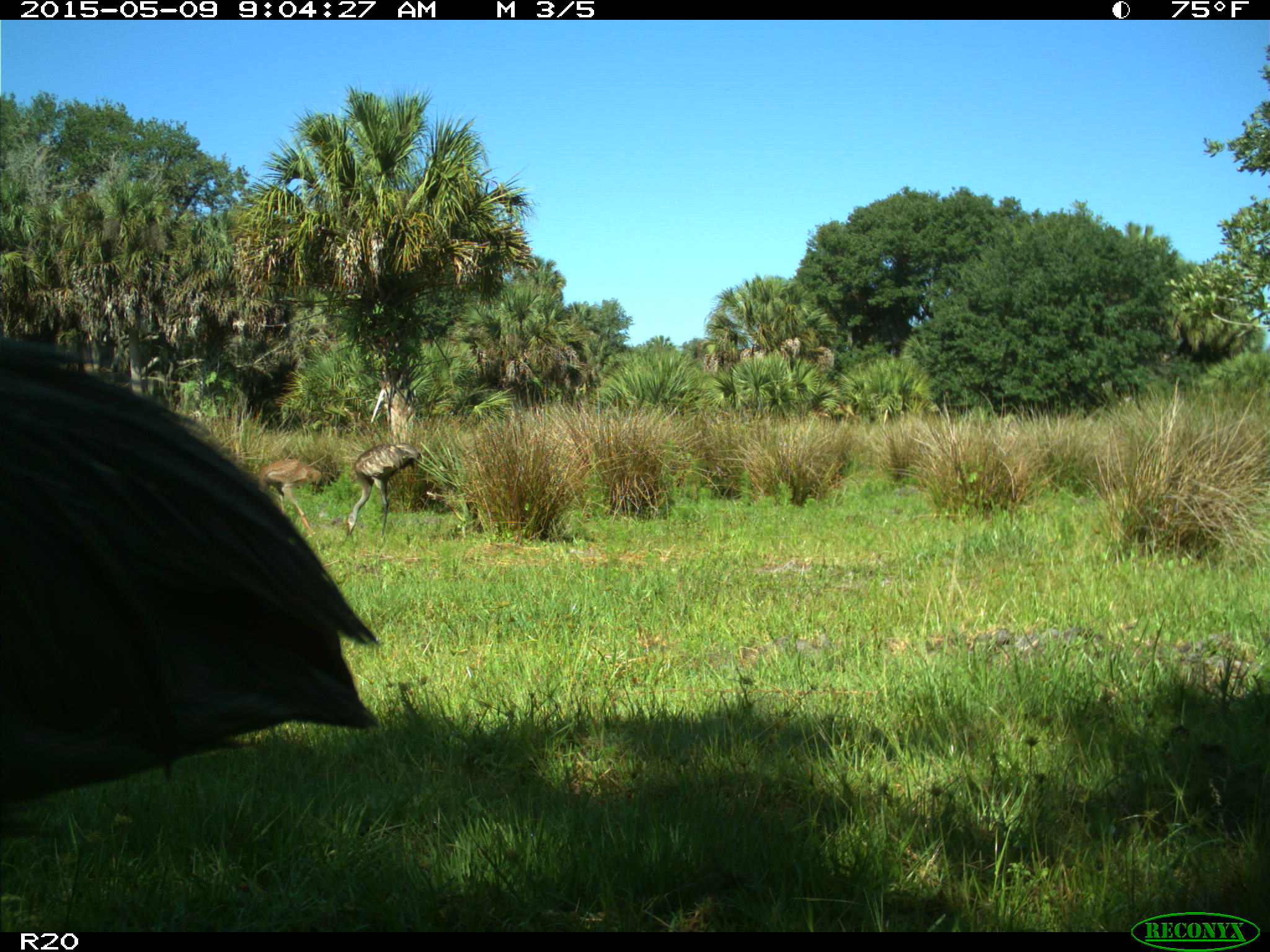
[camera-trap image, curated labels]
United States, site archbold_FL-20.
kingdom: Animalia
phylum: Chordata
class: Aves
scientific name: Aves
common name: birds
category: unidentified bird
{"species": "unidentified bird (birds) (Aves)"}